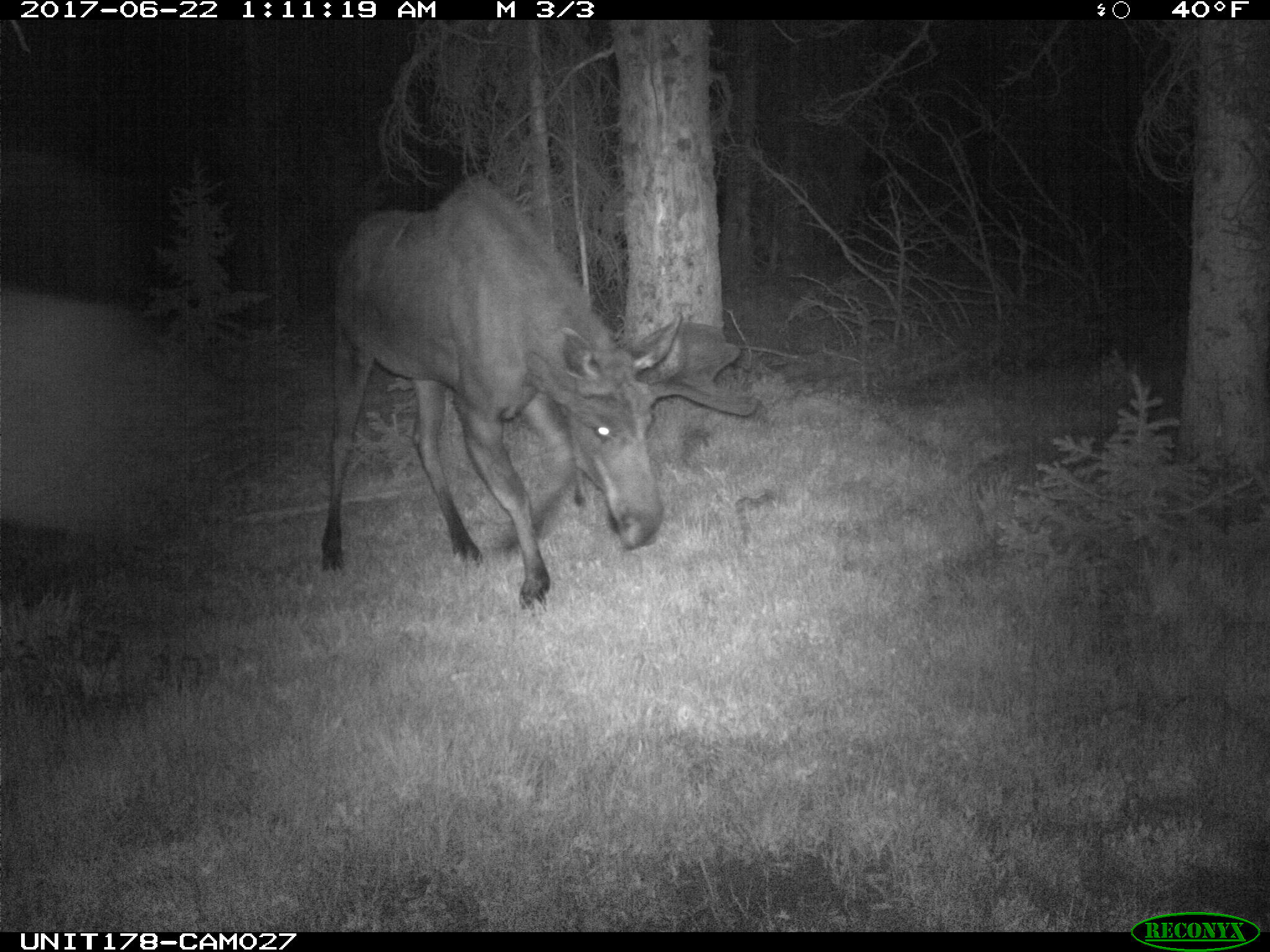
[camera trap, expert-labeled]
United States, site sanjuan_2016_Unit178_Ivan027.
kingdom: Animalia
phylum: Chordata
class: Mammalia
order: Artiodactyla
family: Cervidae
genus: Alces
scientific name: Alces alces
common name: moose